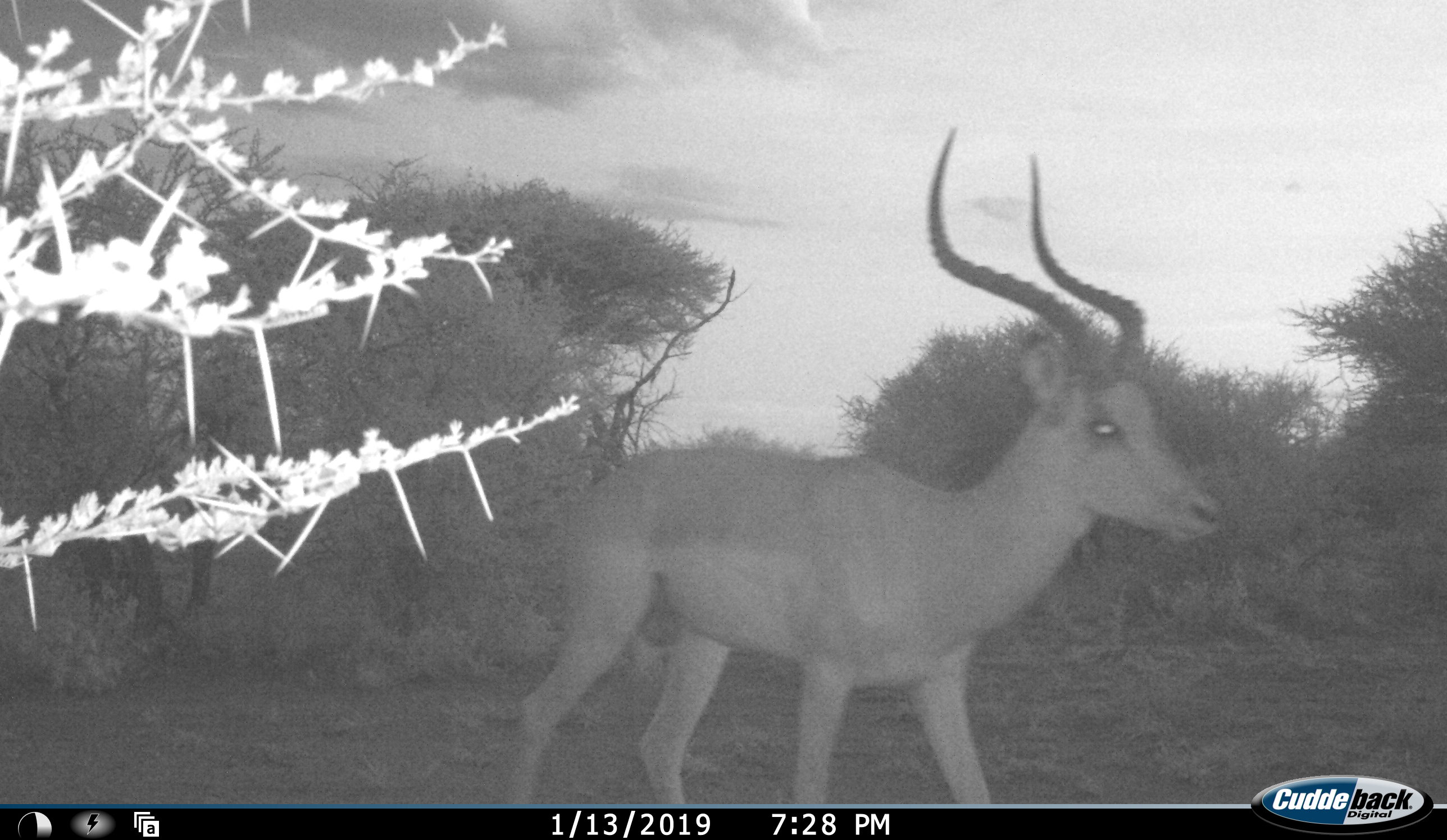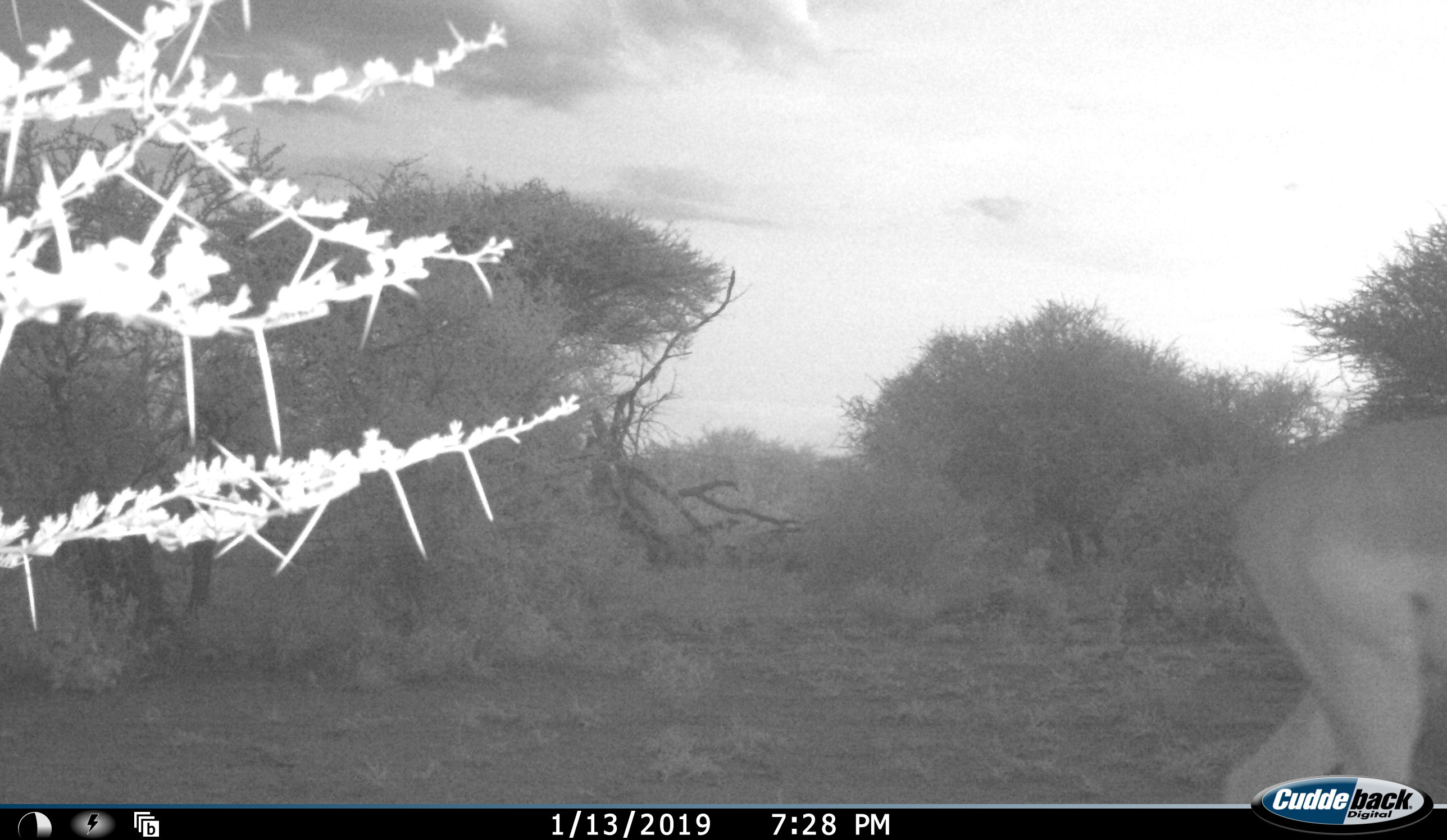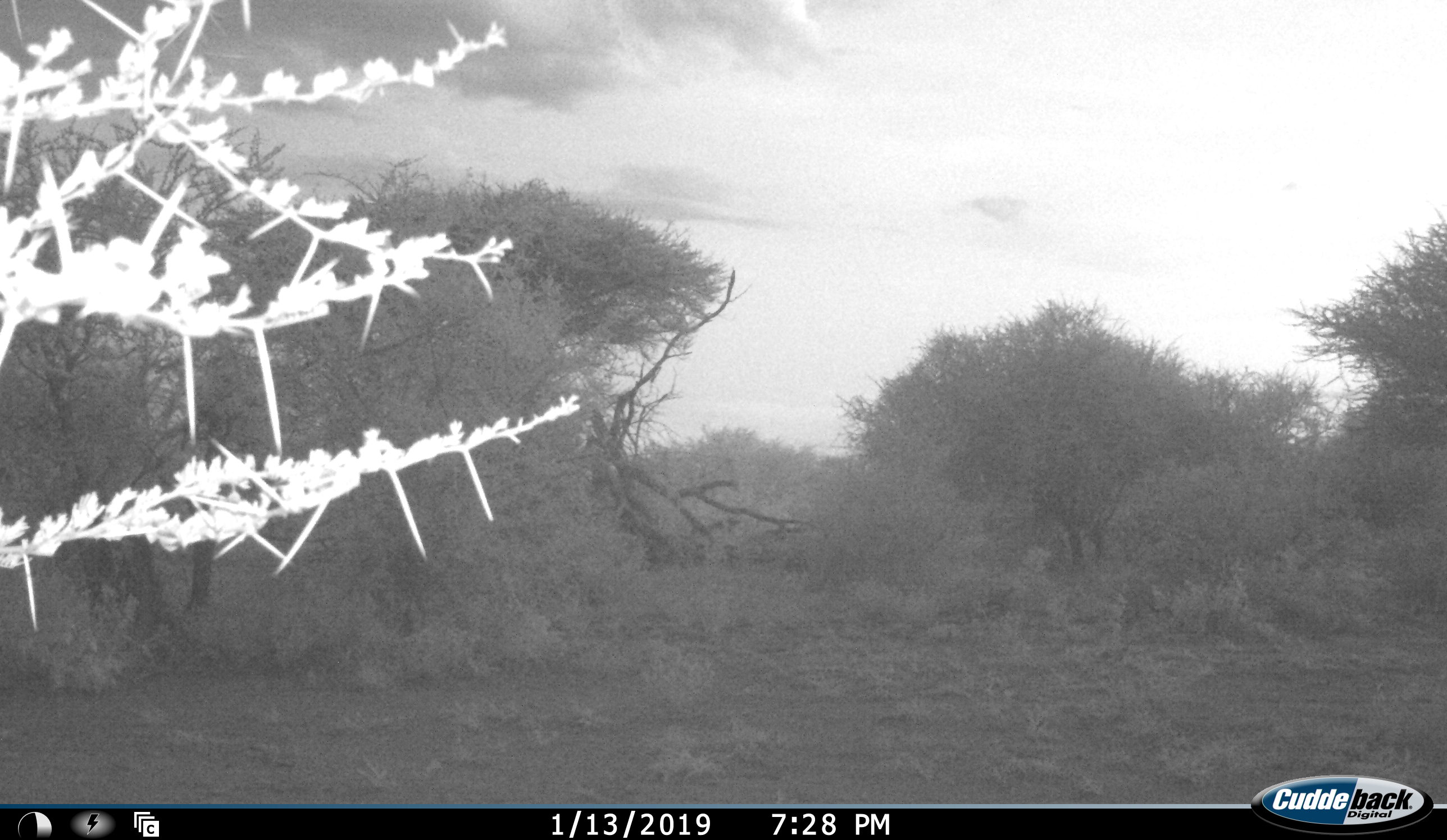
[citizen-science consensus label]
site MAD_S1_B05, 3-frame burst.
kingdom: Animalia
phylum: Chordata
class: Mammalia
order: Artiodactyla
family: Bovidae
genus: Aepyceros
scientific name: Aepyceros melampus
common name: impala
Impala (Aepyceros melampus), count 1. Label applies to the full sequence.